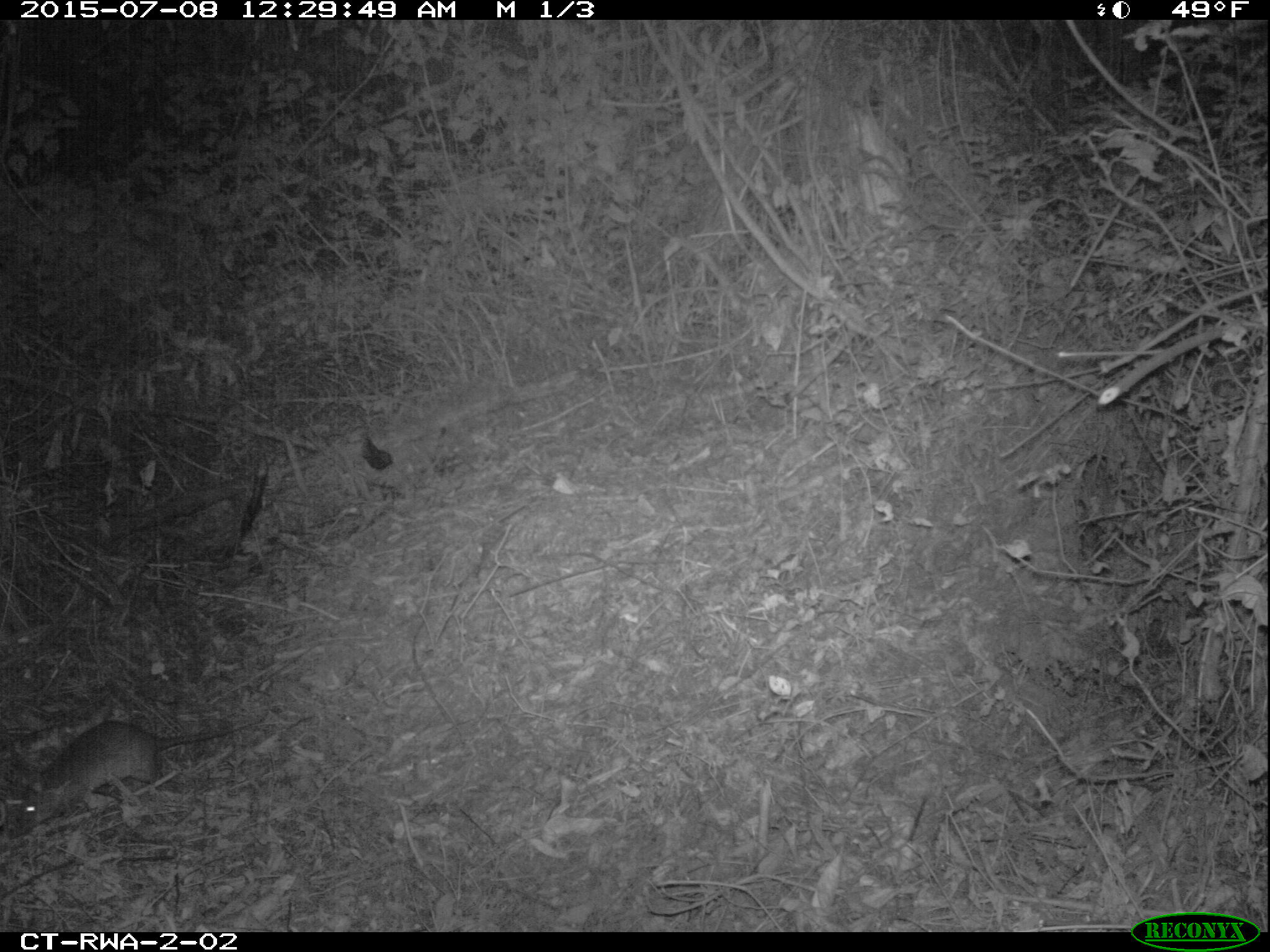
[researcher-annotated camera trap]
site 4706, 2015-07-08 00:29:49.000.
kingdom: Animalia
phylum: Chordata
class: Mammalia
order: Rodentia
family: Nesomyidae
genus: Cricetomys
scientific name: Cricetomys gambianus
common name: african giant pouched rat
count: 1